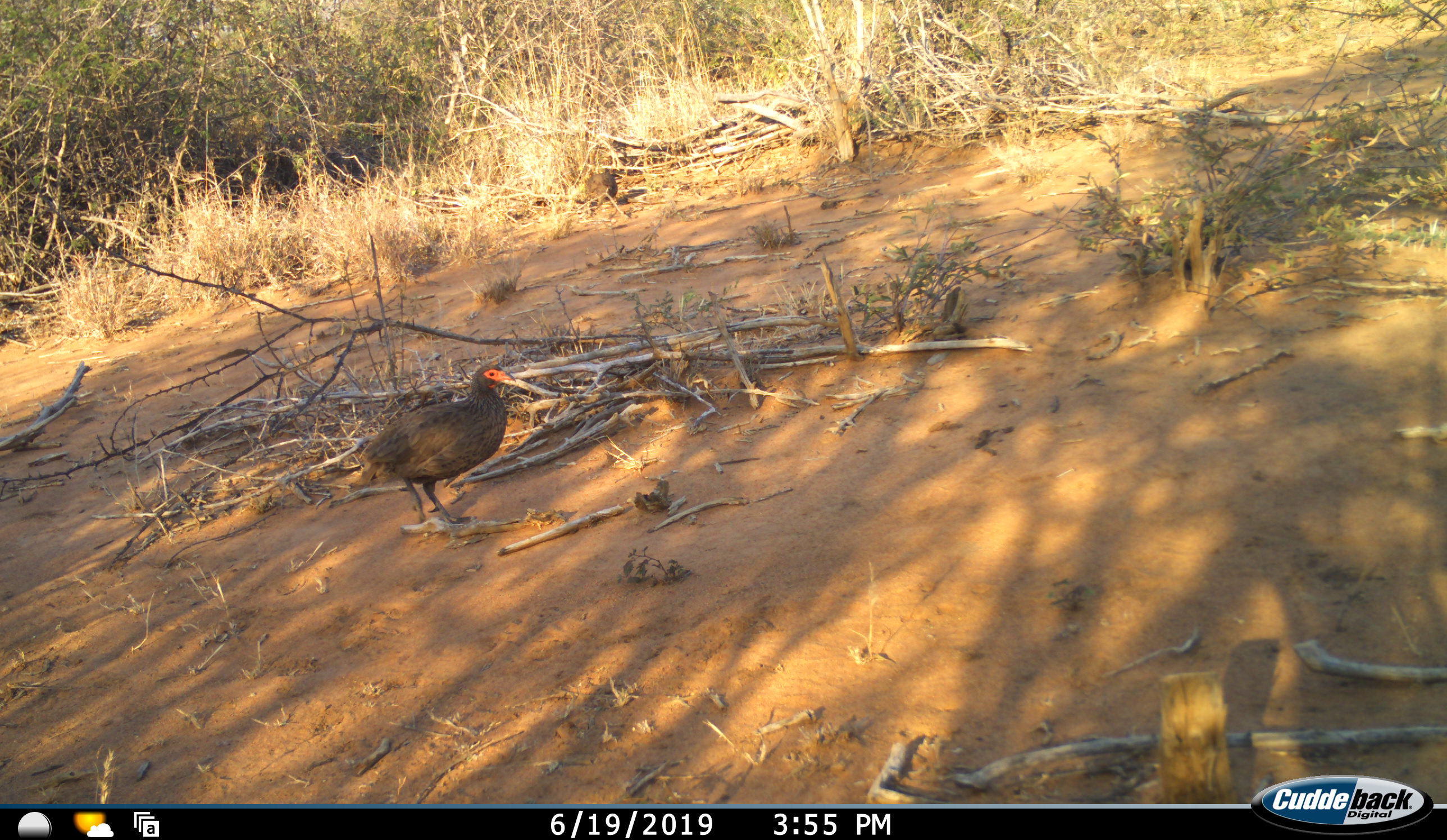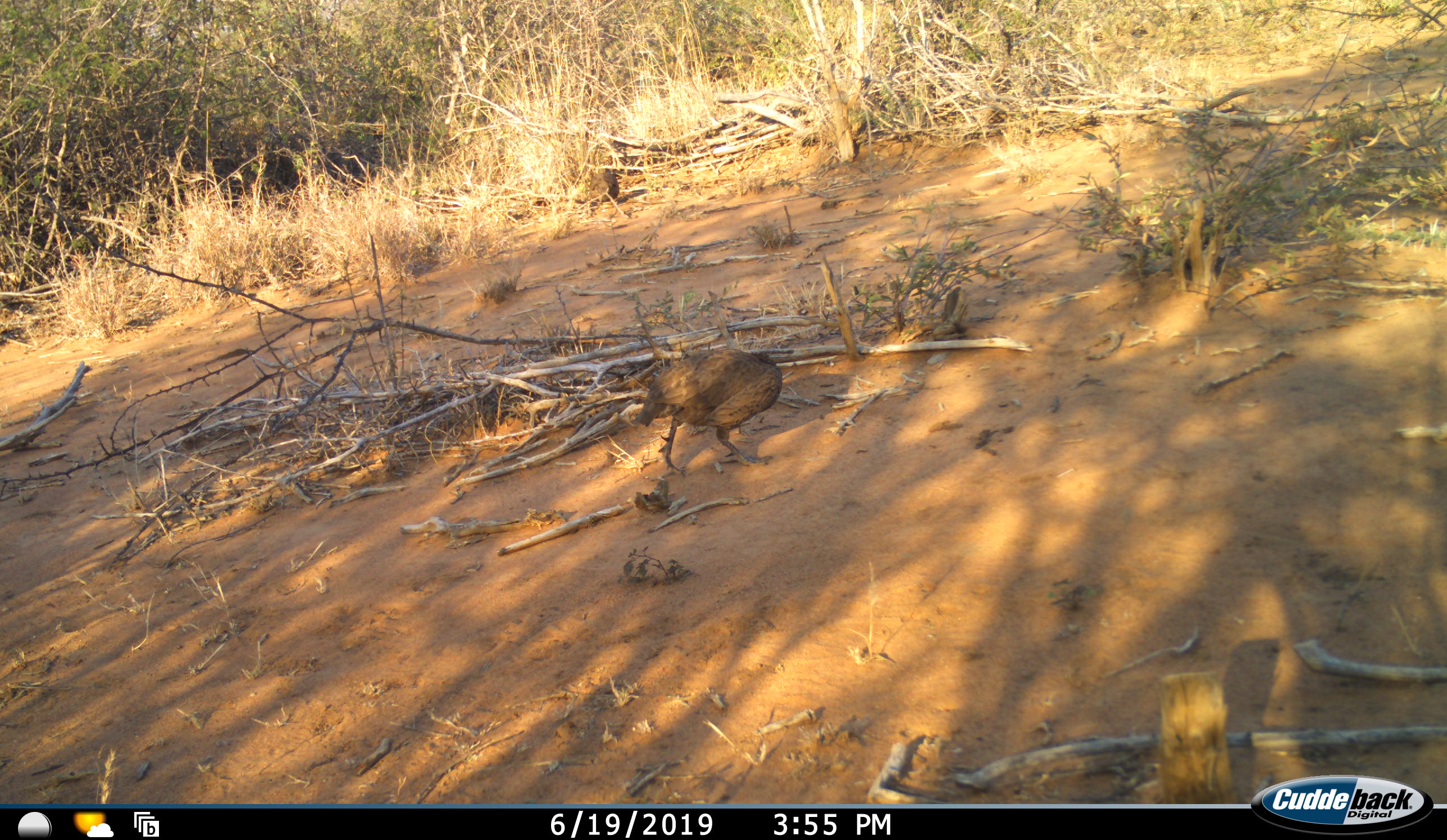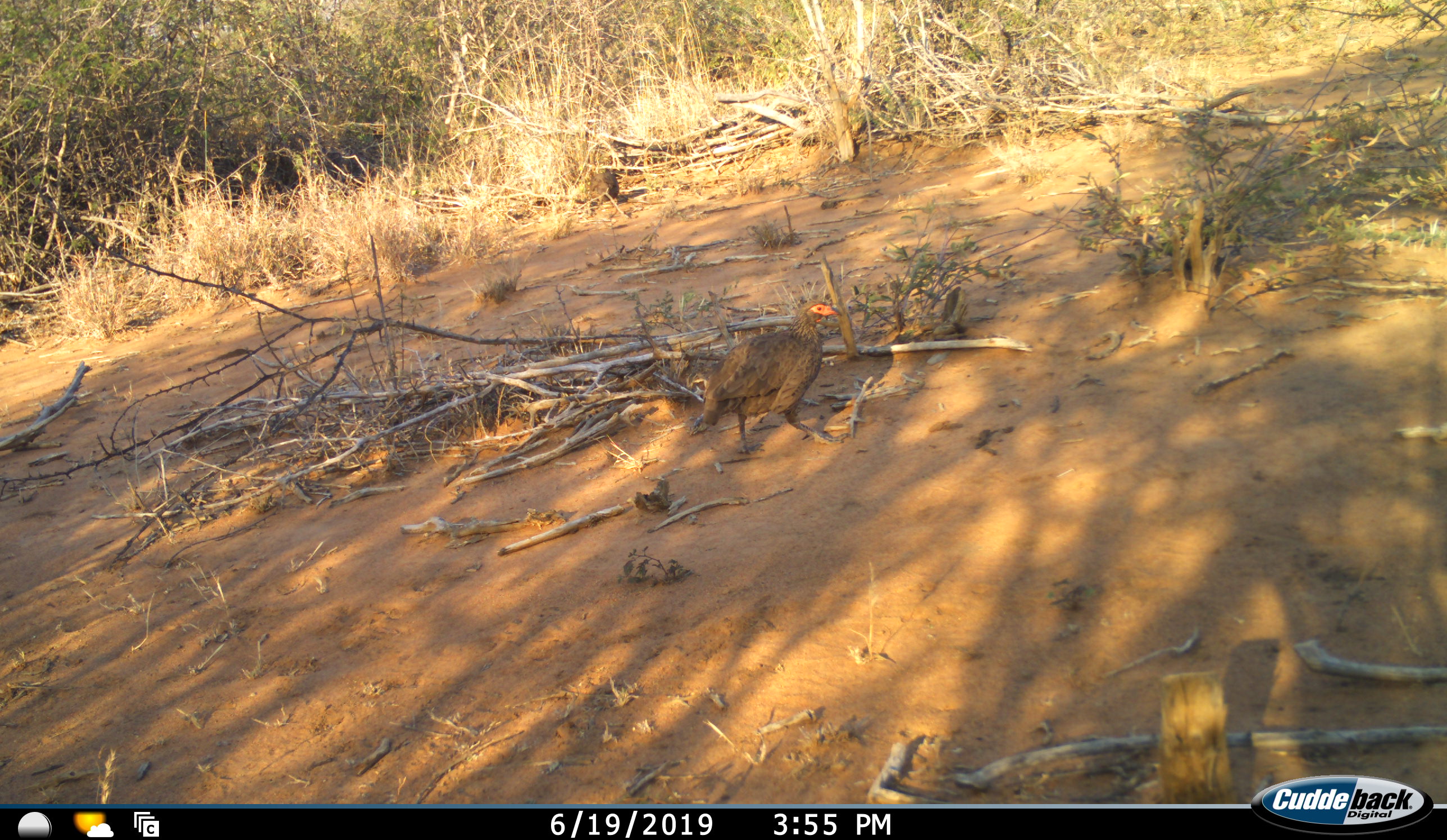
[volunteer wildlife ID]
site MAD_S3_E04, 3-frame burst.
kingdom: Animalia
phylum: Chordata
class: Aves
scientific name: Aves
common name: bird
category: birdother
Birdother (bird) (Aves), count 1. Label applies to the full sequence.